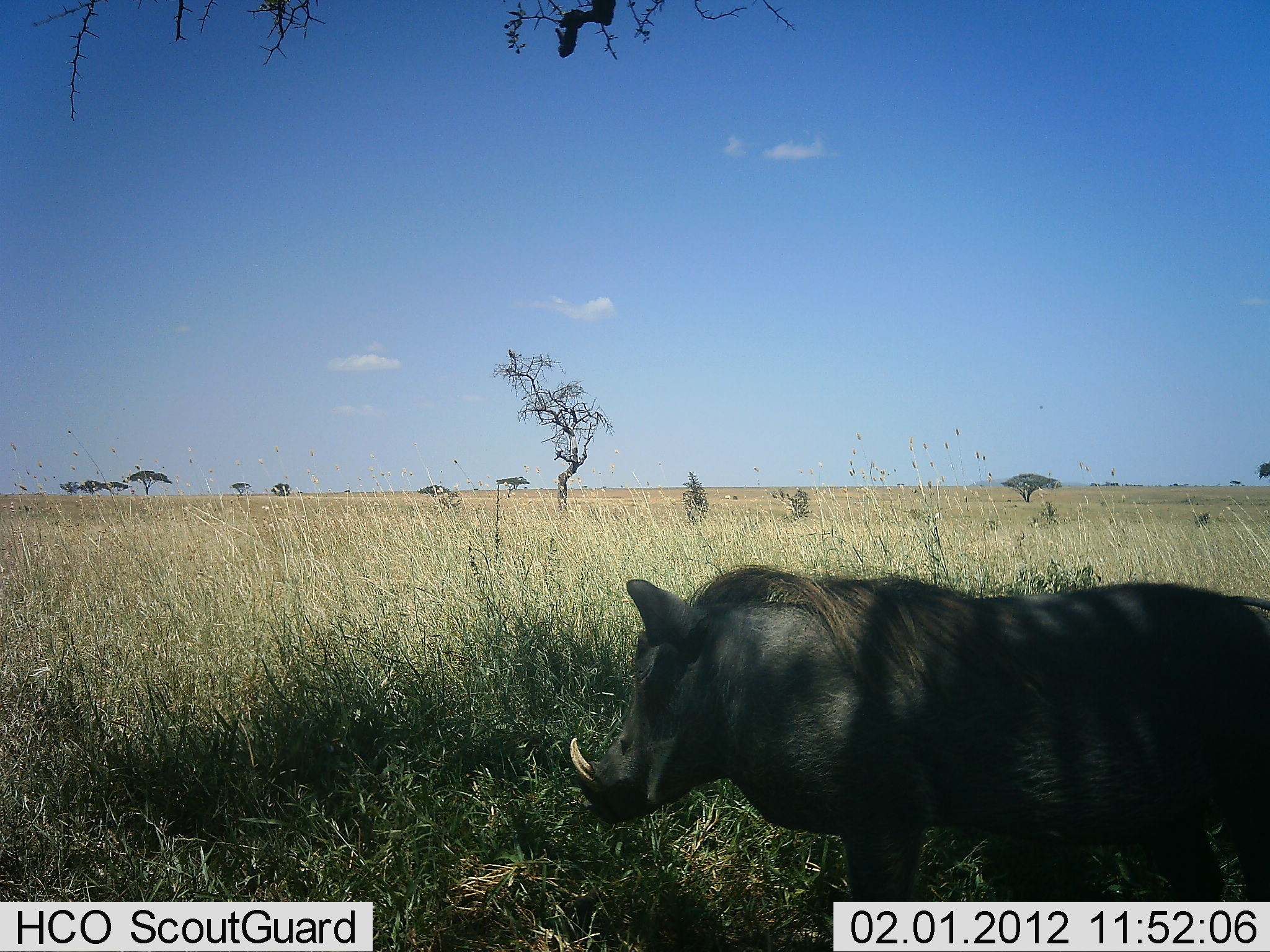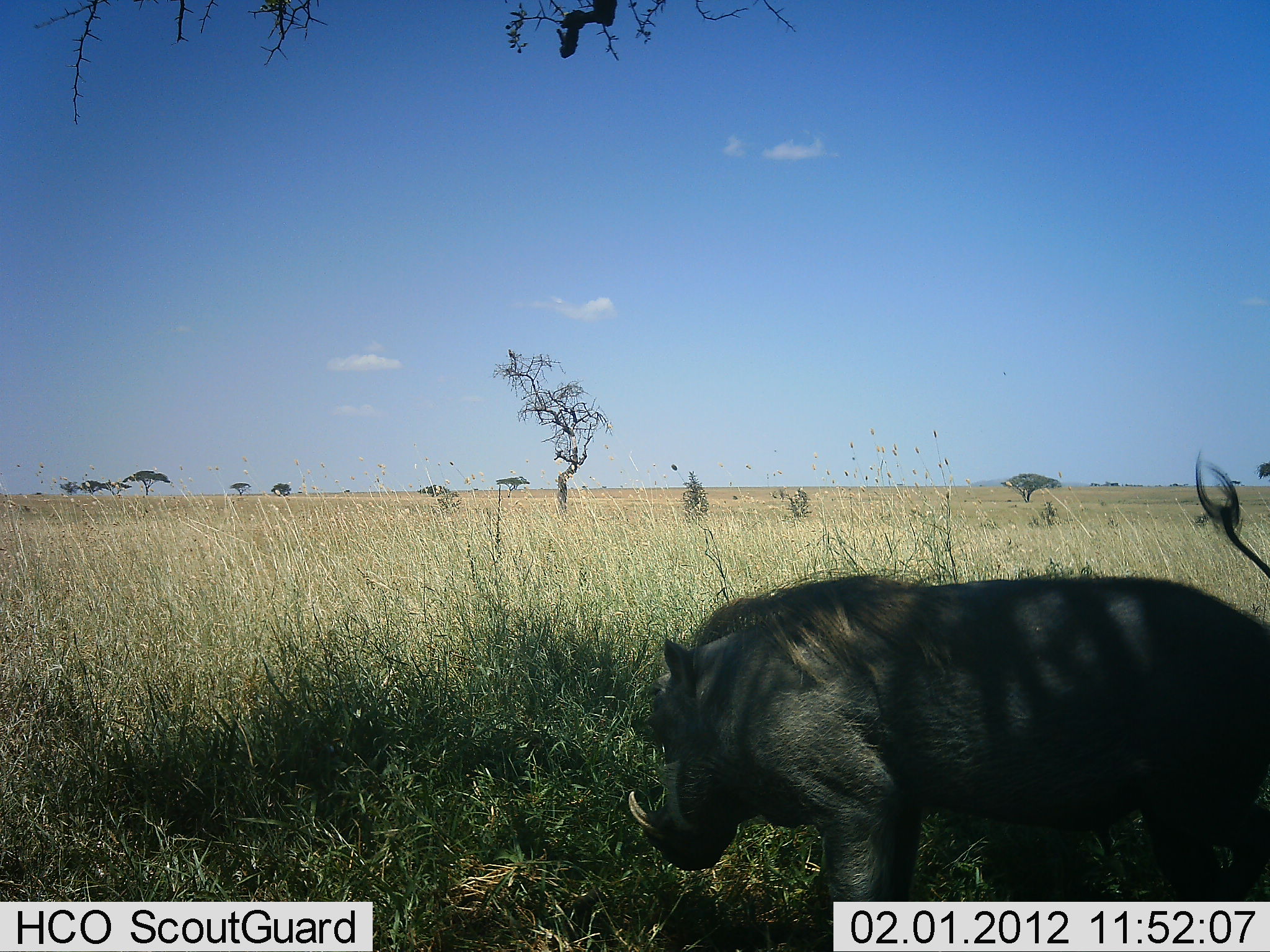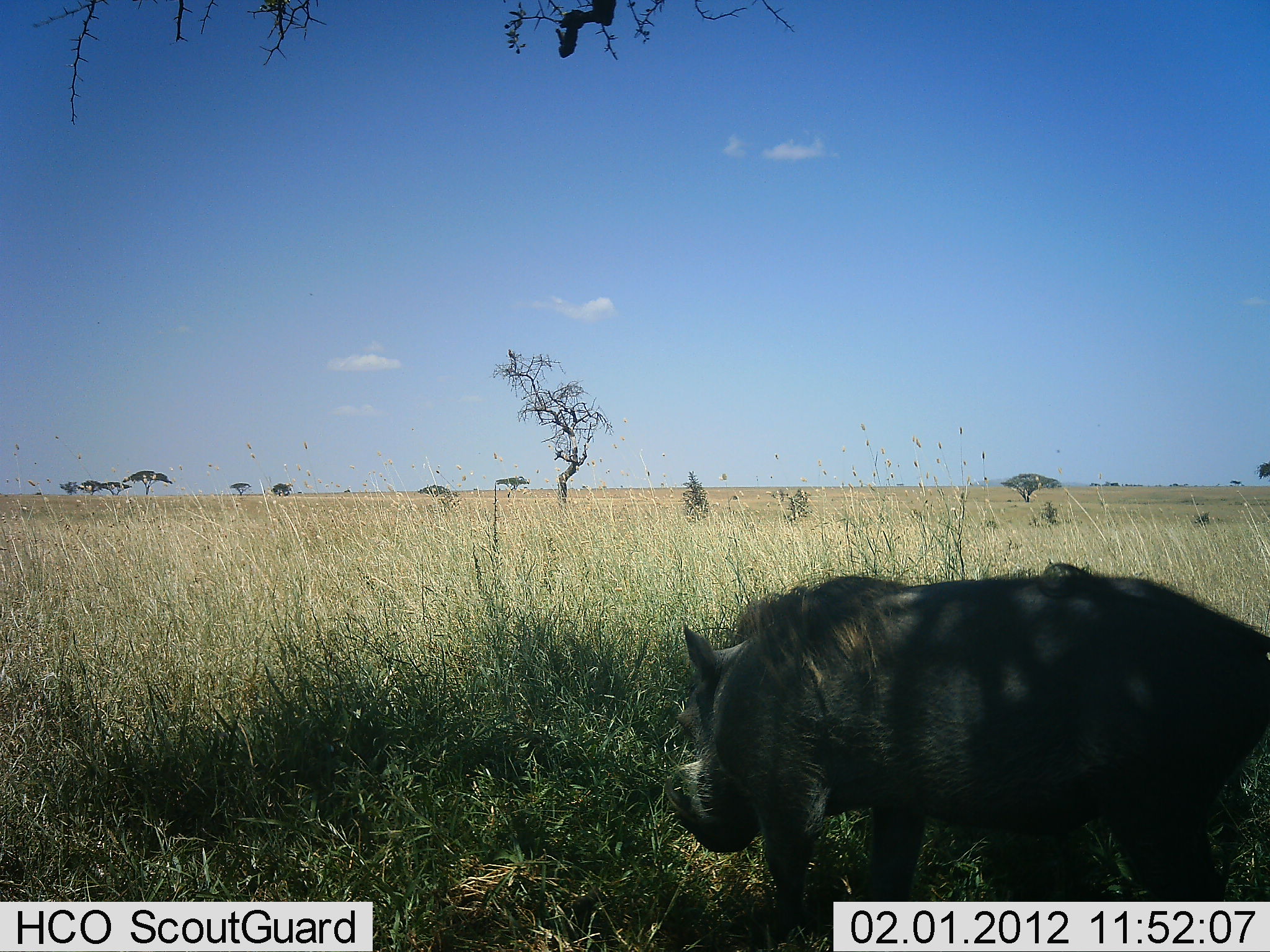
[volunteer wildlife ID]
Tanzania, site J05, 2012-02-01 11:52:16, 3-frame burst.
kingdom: Animalia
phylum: Chordata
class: Mammalia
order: Artiodactyla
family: Suidae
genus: Phacochoerus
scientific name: Phacochoerus africanus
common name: warthog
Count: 1.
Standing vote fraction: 60%.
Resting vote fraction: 7%.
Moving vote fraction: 37%.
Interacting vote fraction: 0%.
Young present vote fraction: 0%.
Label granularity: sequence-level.